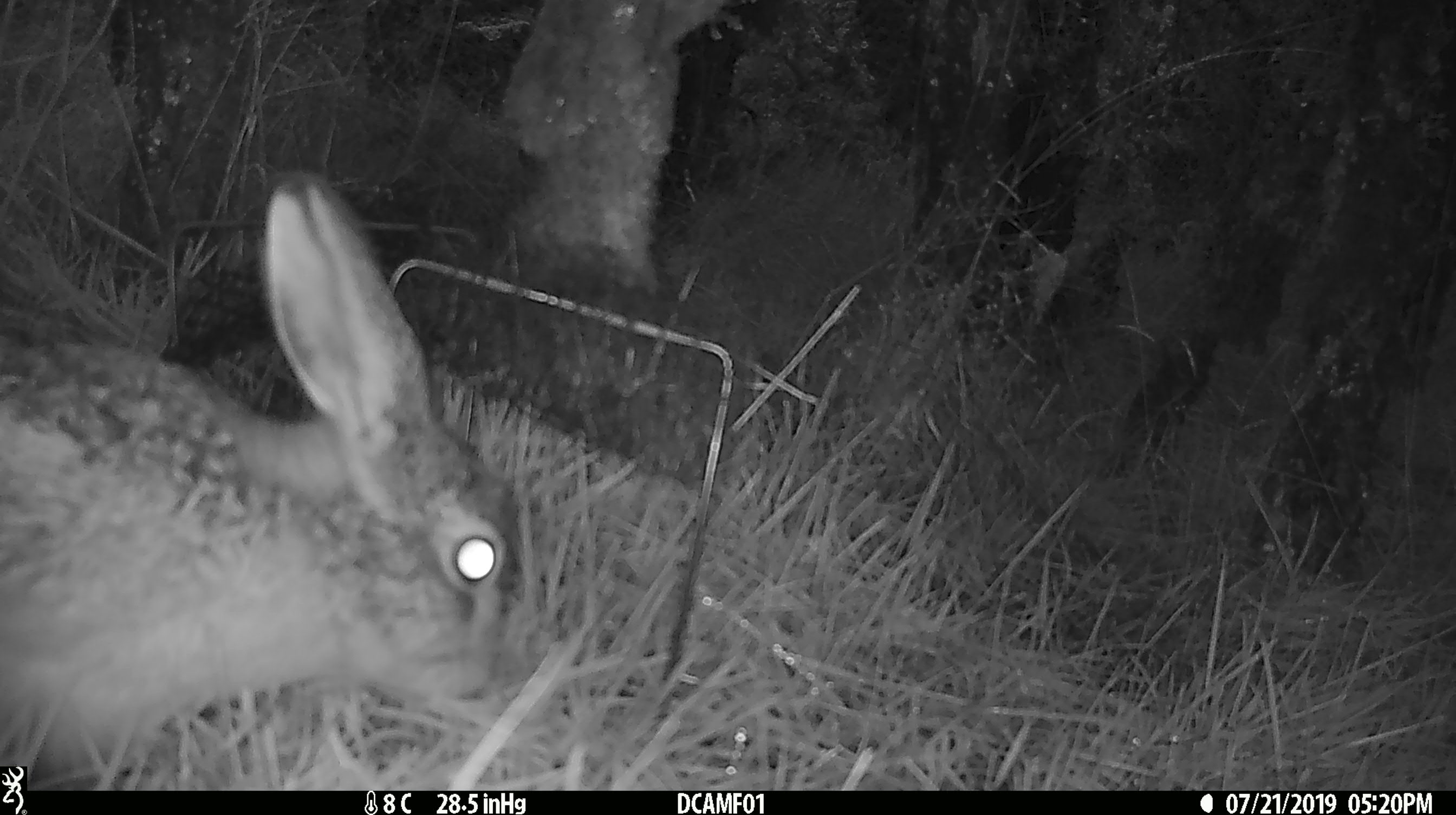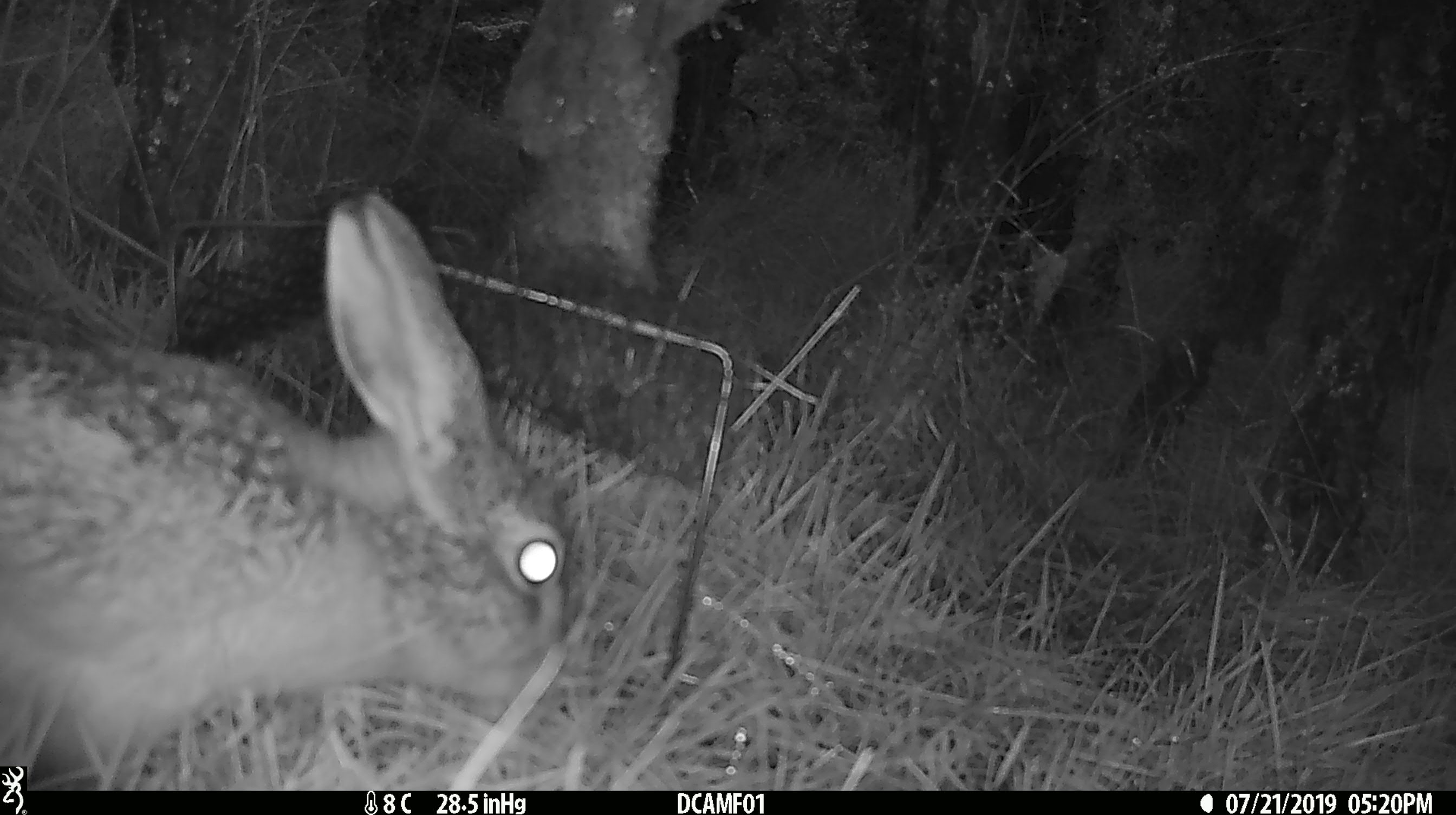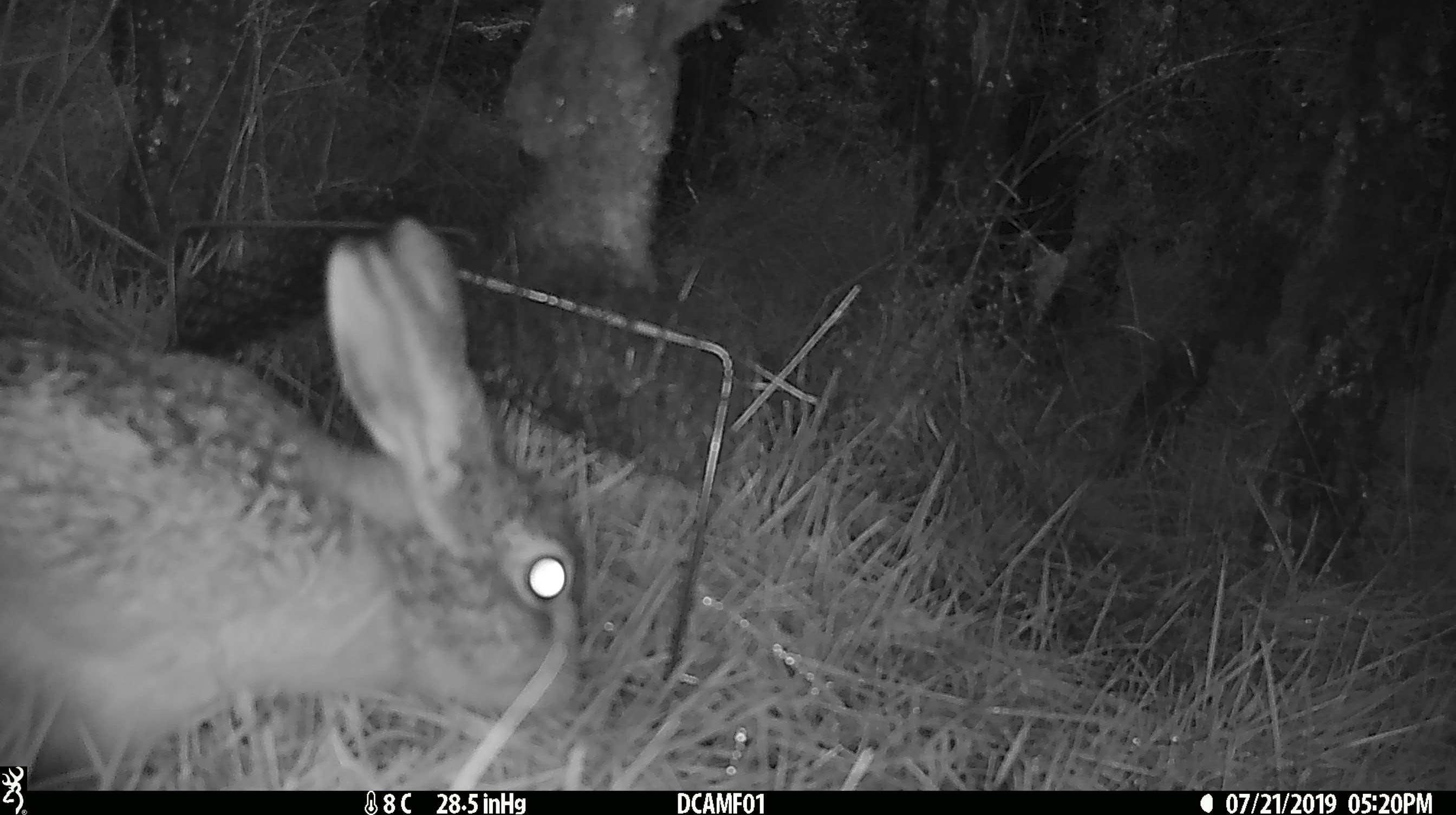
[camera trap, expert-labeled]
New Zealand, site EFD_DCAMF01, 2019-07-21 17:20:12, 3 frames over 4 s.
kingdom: Animalia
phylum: Chordata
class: Mammalia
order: Lagomorpha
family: Leporidae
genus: Lepus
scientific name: Lepus europaeus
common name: brown hare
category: hare